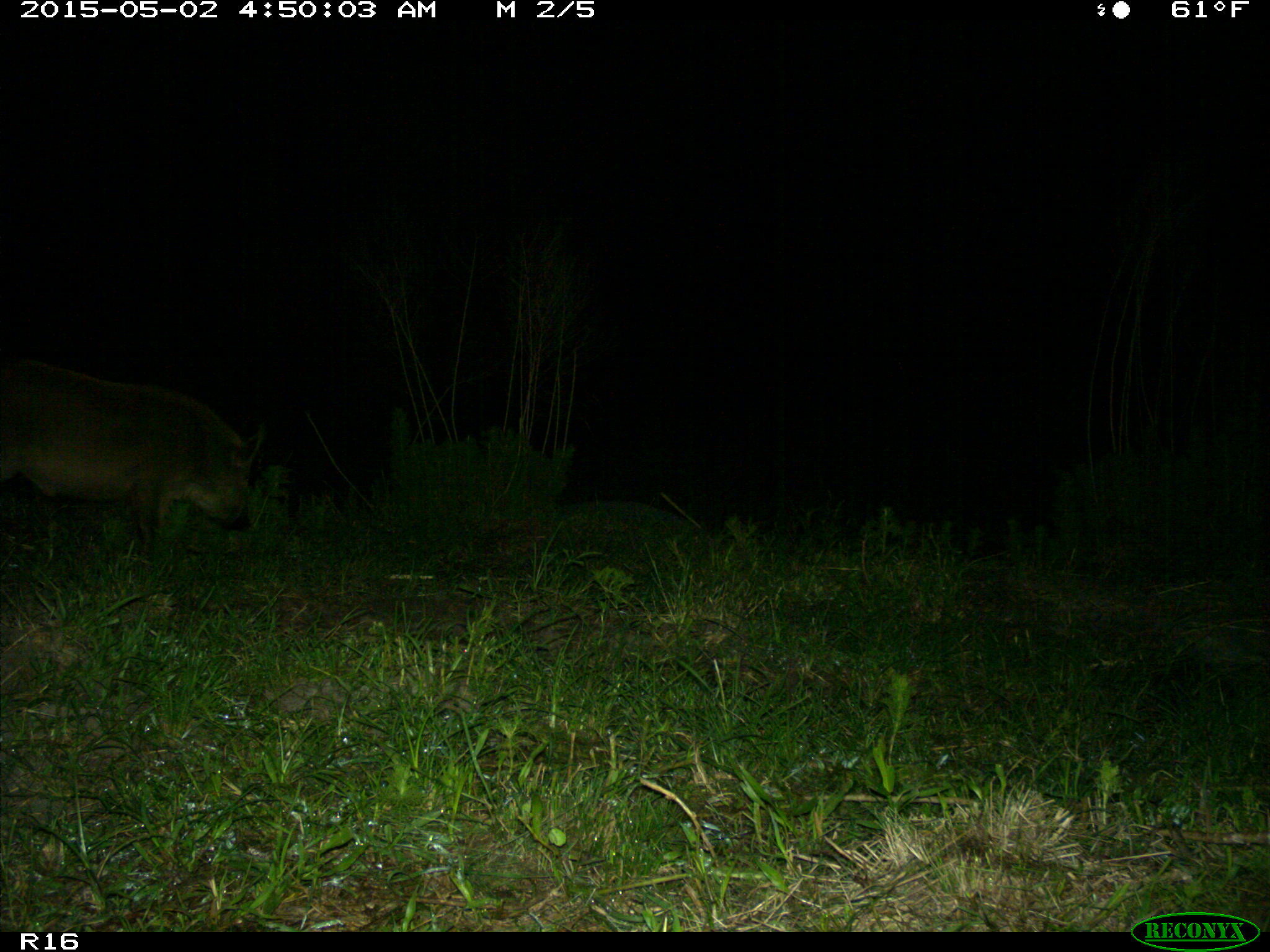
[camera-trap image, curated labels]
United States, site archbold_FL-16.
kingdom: Animalia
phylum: Chordata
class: Mammalia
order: Artiodactyla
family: Suidae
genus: Sus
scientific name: Sus scrofa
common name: wild boar